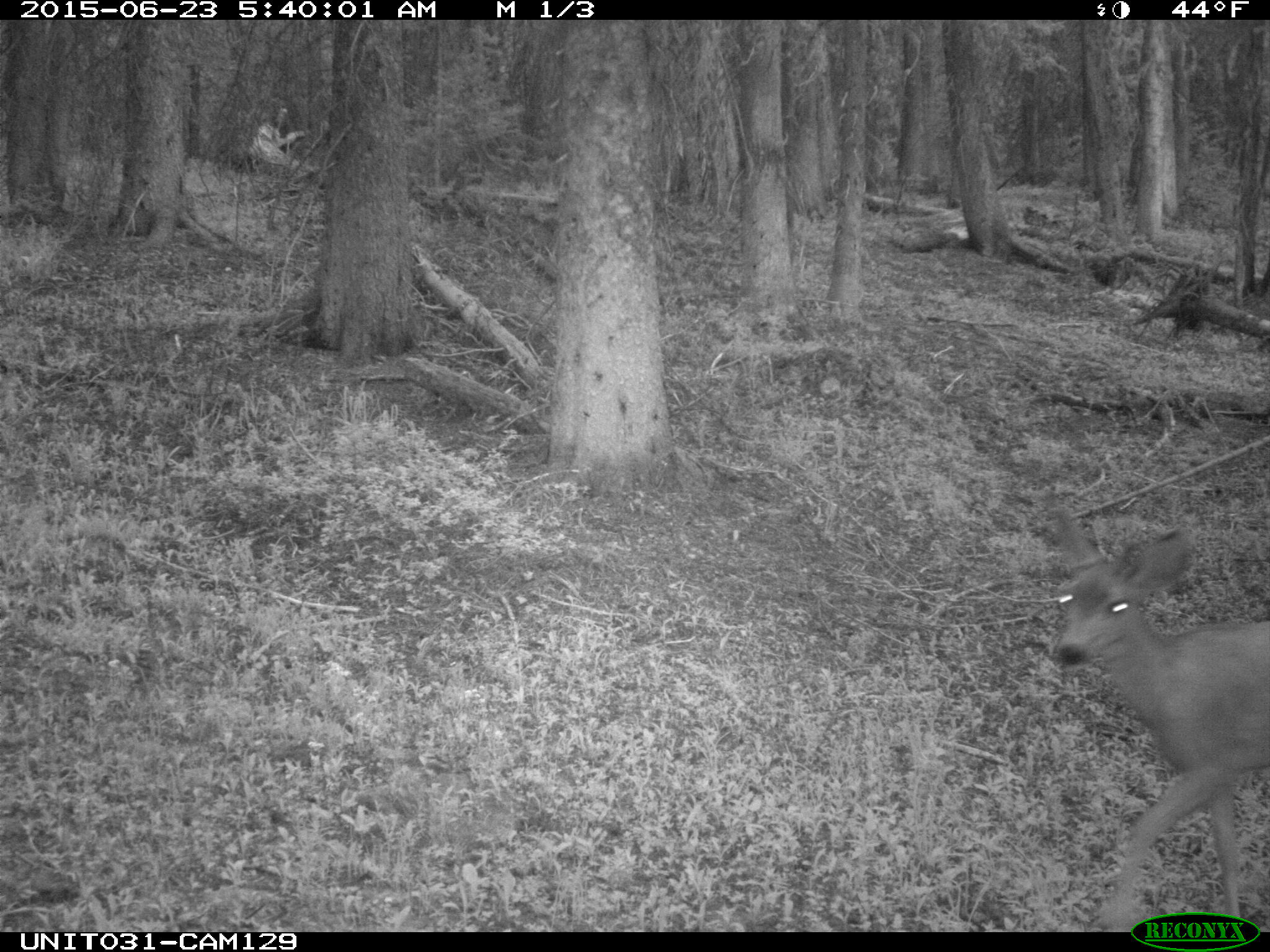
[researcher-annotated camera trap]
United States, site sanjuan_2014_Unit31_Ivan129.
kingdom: Animalia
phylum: Chordata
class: Mammalia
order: Artiodactyla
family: Cervidae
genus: Odocoileus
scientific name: Odocoileus hemionus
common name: mule deer